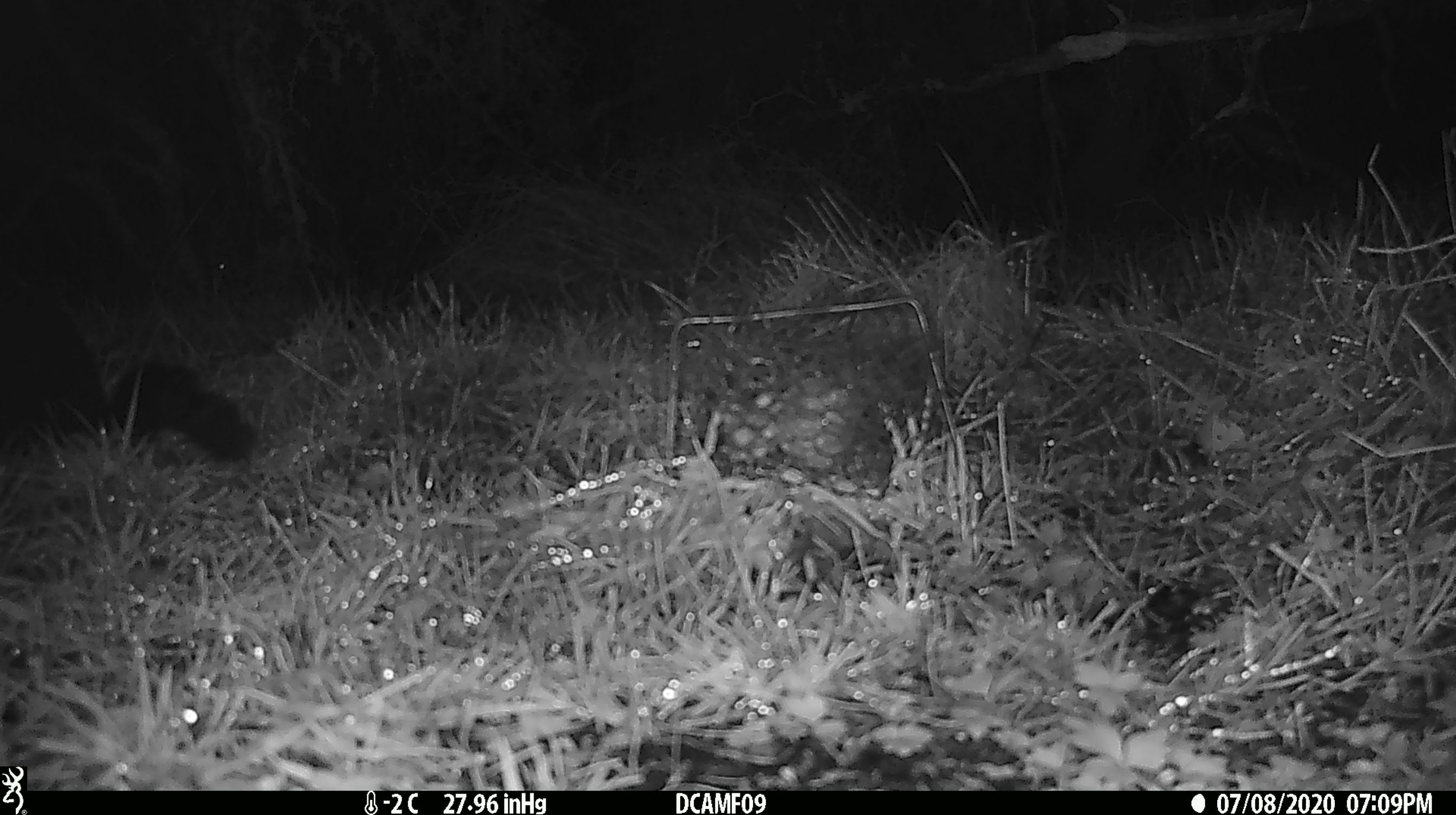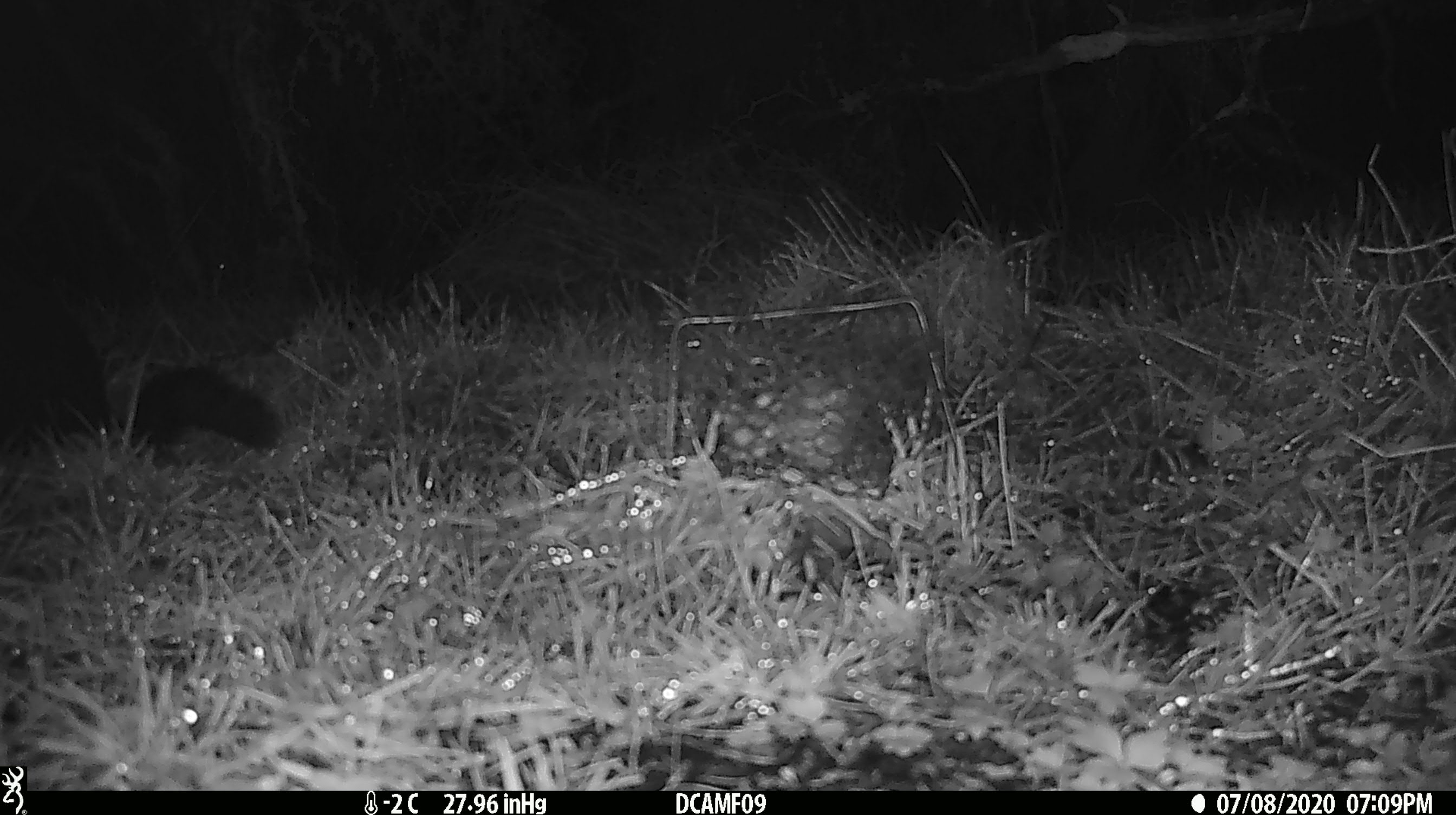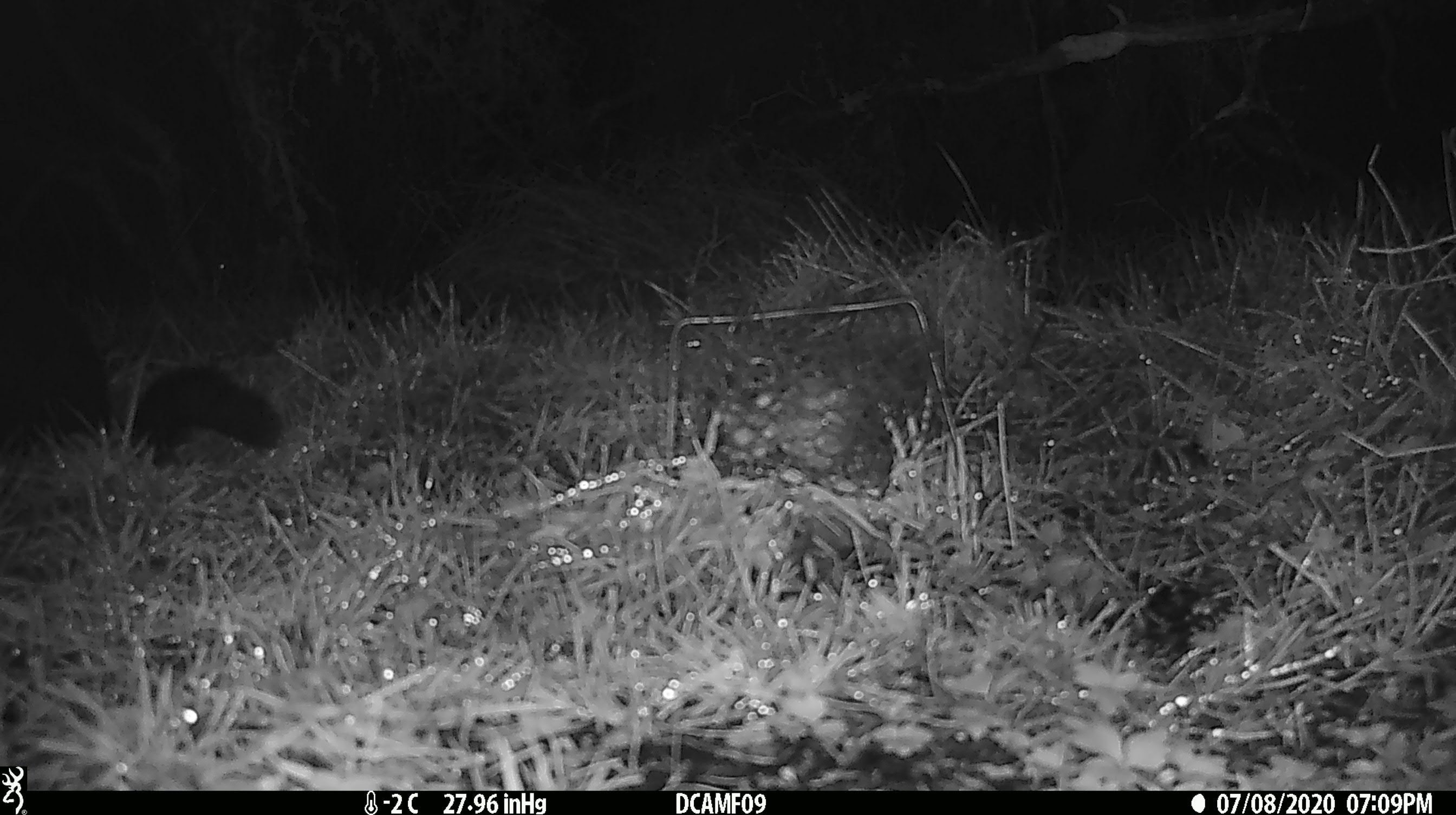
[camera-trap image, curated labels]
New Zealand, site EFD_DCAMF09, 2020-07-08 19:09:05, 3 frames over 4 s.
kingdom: Animalia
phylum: Chordata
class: Mammalia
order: Diprotodontia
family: Phalangeridae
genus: Trichosurus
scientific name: Trichosurus vulpecula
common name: common brushtail possum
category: possum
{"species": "possum (common brushtail possum) (Trichosurus vulpecula)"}